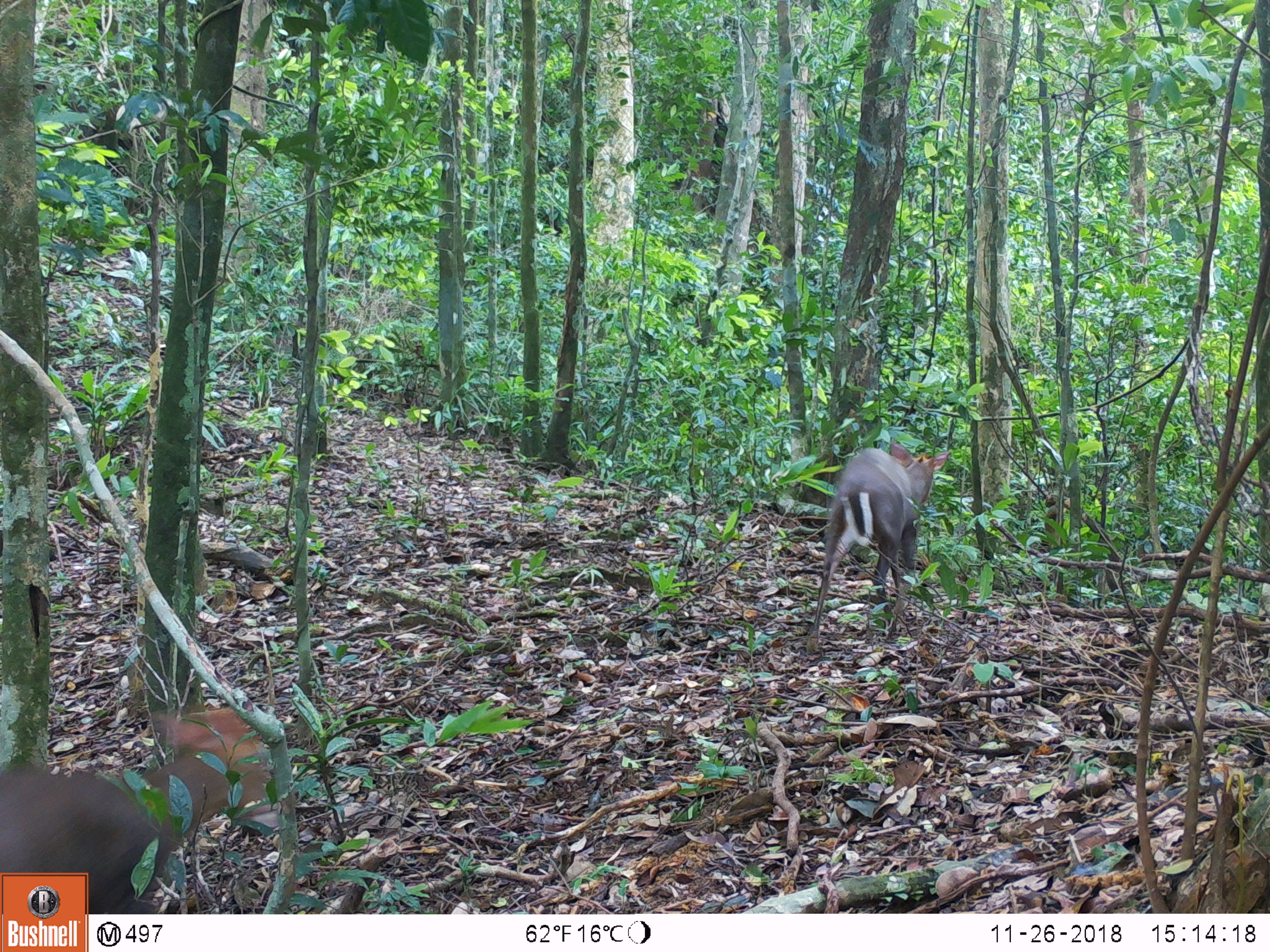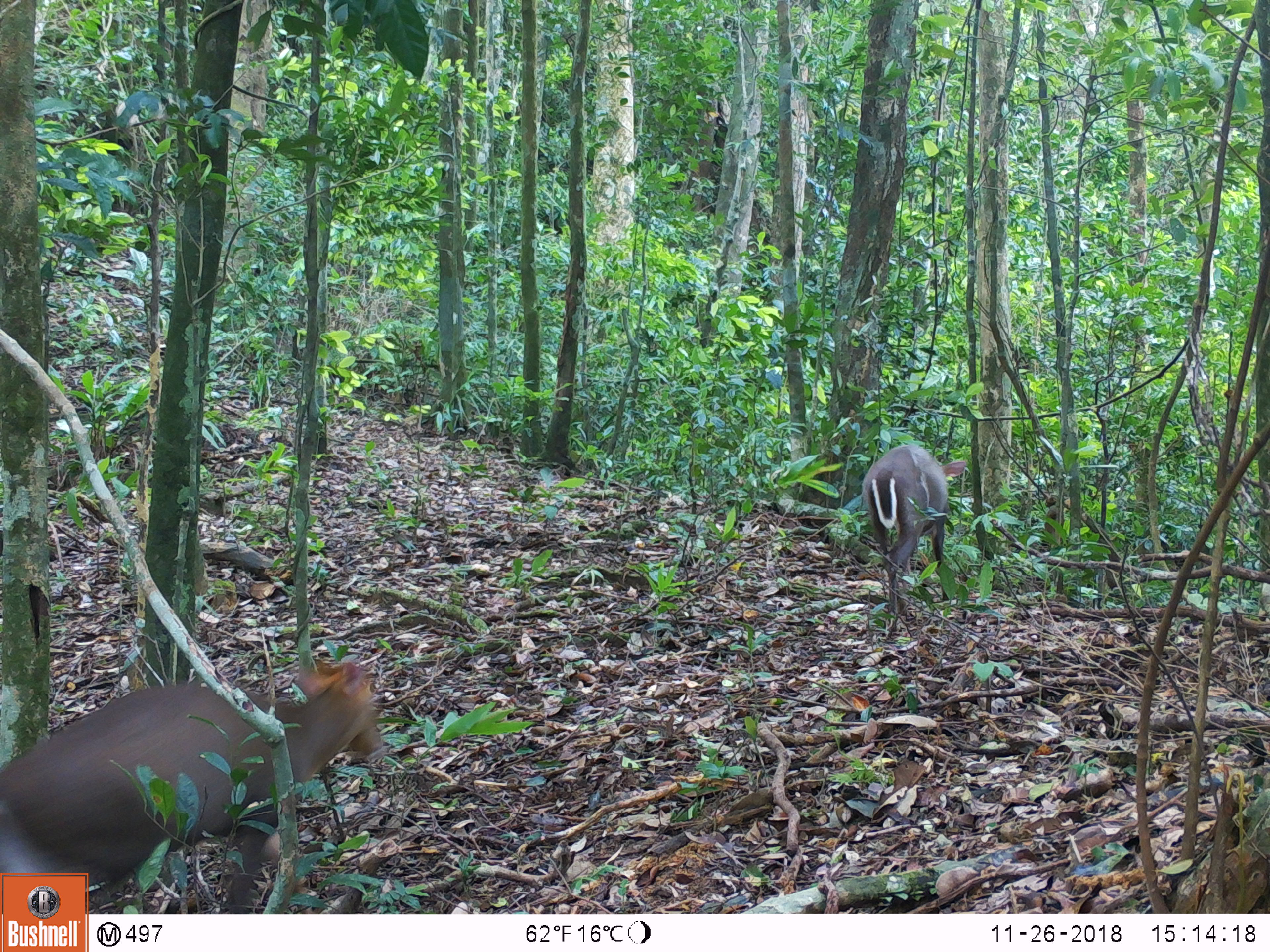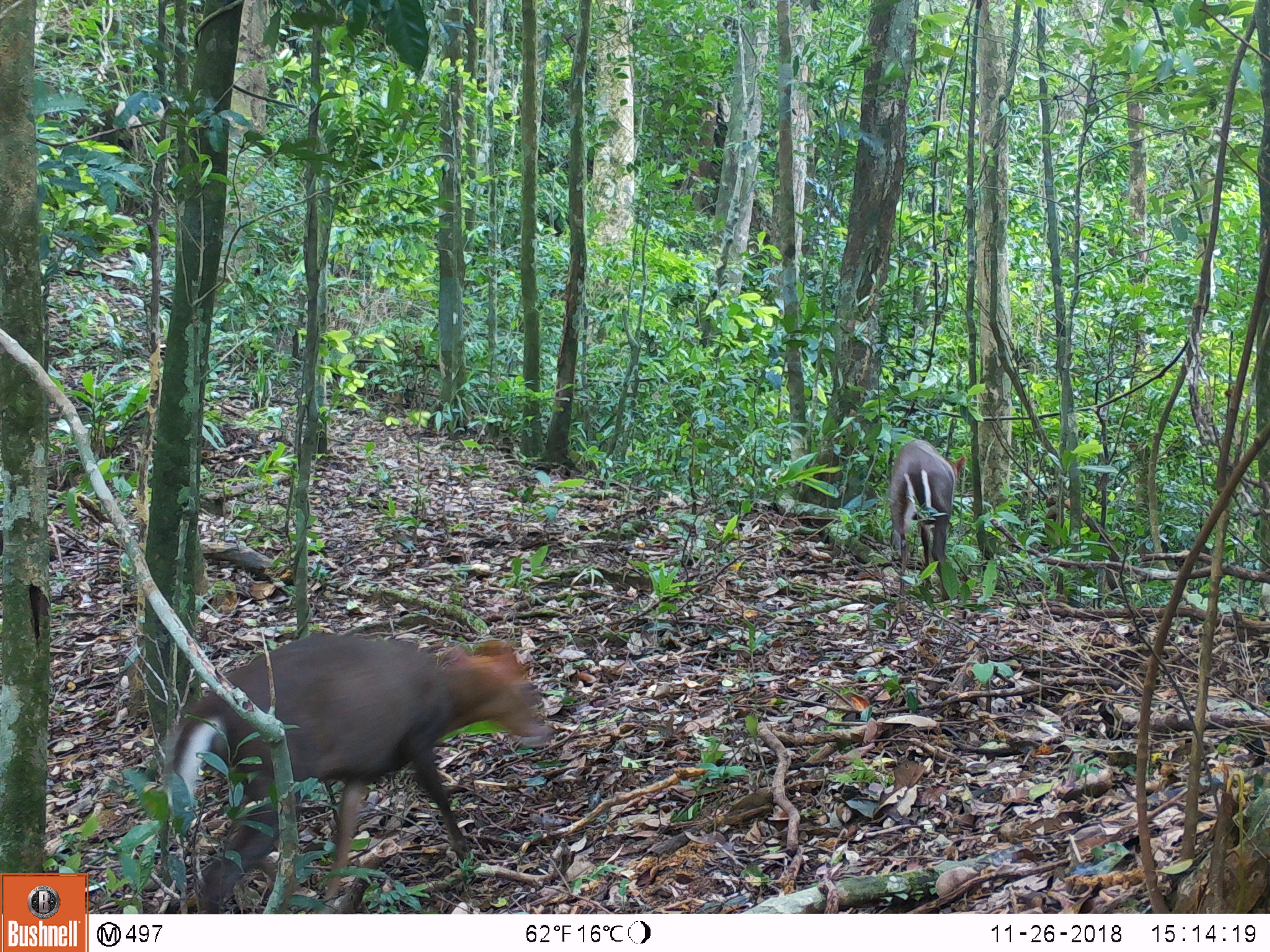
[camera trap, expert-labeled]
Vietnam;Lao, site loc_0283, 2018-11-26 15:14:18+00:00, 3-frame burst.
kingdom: Animalia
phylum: Chordata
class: Mammalia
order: Artiodactyla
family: Cervidae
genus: Muntiacus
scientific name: Muntiacus rooseveltorum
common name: roosevelt's muntjac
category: roosevelts muntjac group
Roosevelts muntjac group (roosevelt's muntjac) (Muntiacus rooseveltorum). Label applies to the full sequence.